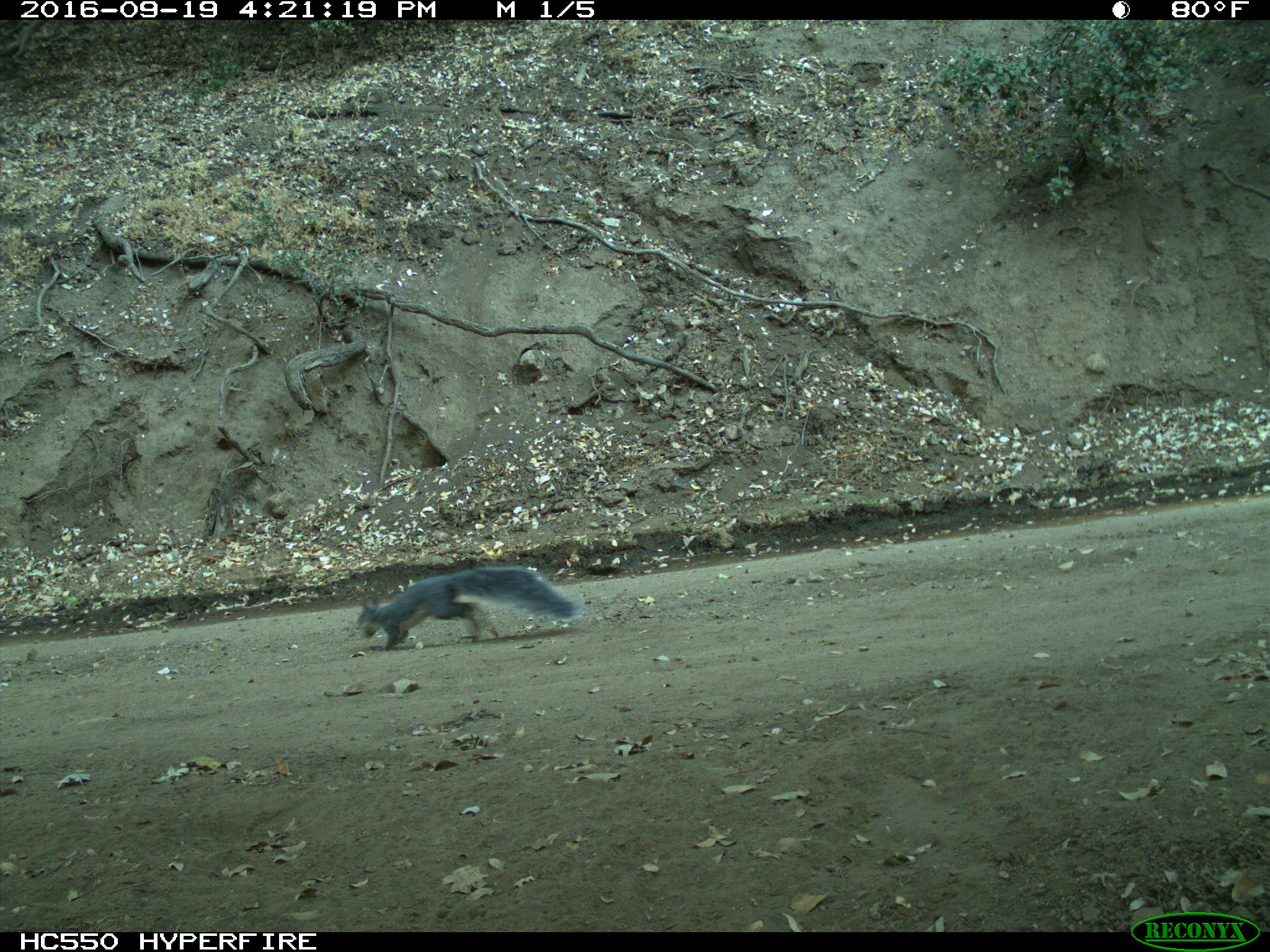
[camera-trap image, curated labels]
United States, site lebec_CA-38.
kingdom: Animalia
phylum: Chordata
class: Mammalia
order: Rodentia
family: Sciuridae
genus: Sciurus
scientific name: Sciurus carolinensis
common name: eastern gray squirrel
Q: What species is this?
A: Sciurus carolinensis (eastern gray squirrel).